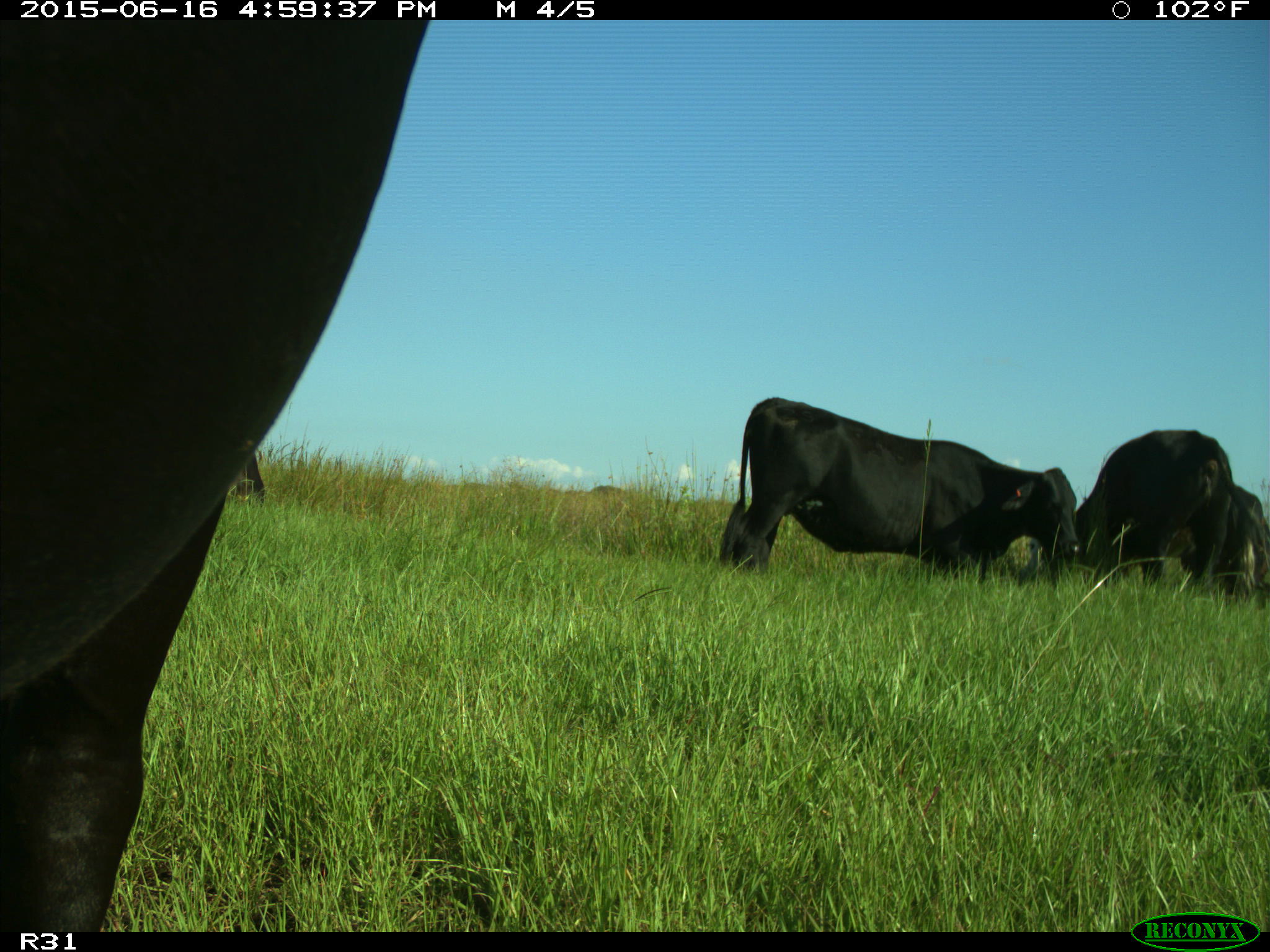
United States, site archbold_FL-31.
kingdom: Animalia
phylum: Chordata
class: Mammalia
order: Artiodactyla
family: Bovidae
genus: Bos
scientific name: Bos taurus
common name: domestic cow